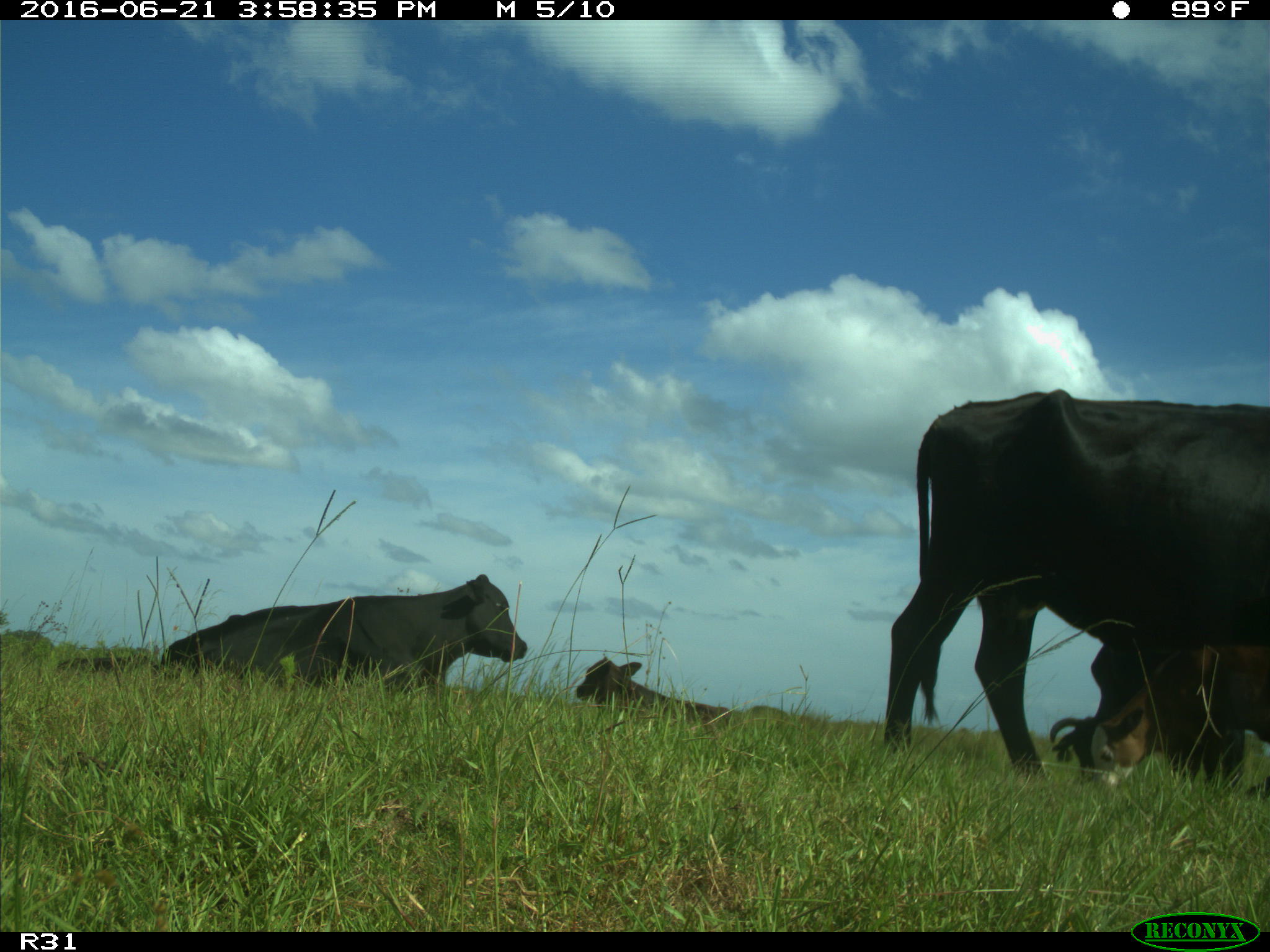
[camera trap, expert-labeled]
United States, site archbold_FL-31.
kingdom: Animalia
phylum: Chordata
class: Mammalia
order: Artiodactyla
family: Bovidae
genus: Bos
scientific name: Bos taurus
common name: domestic cow